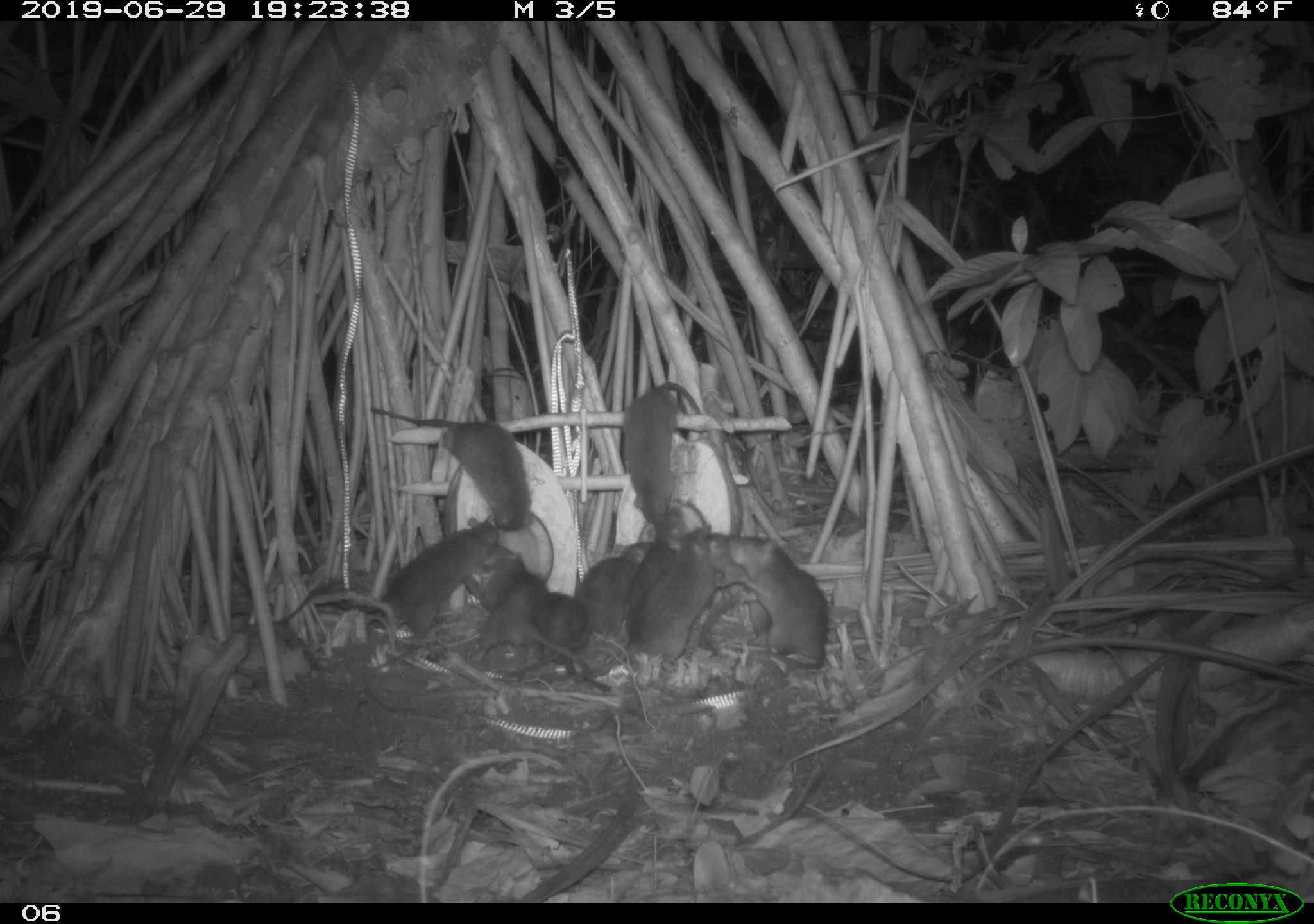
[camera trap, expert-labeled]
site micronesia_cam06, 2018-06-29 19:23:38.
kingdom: Animalia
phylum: Chordata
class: Mammalia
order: Rodentia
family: Muridae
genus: Rattus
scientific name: Rattus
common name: rat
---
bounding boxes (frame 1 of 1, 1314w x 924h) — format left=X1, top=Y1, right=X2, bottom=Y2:
rat: left=271, top=512, right=508, bottom=647; left=495, top=537, right=657, bottom=683; left=367, top=401, right=536, bottom=537; left=590, top=518, right=724, bottom=679; left=724, top=529, right=836, bottom=672; left=617, top=379, right=711, bottom=523; left=466, top=542, right=558, bottom=672; left=539, top=588, right=617, bottom=698; left=618, top=504, right=690, bottom=619; left=704, top=526, right=772, bottom=635